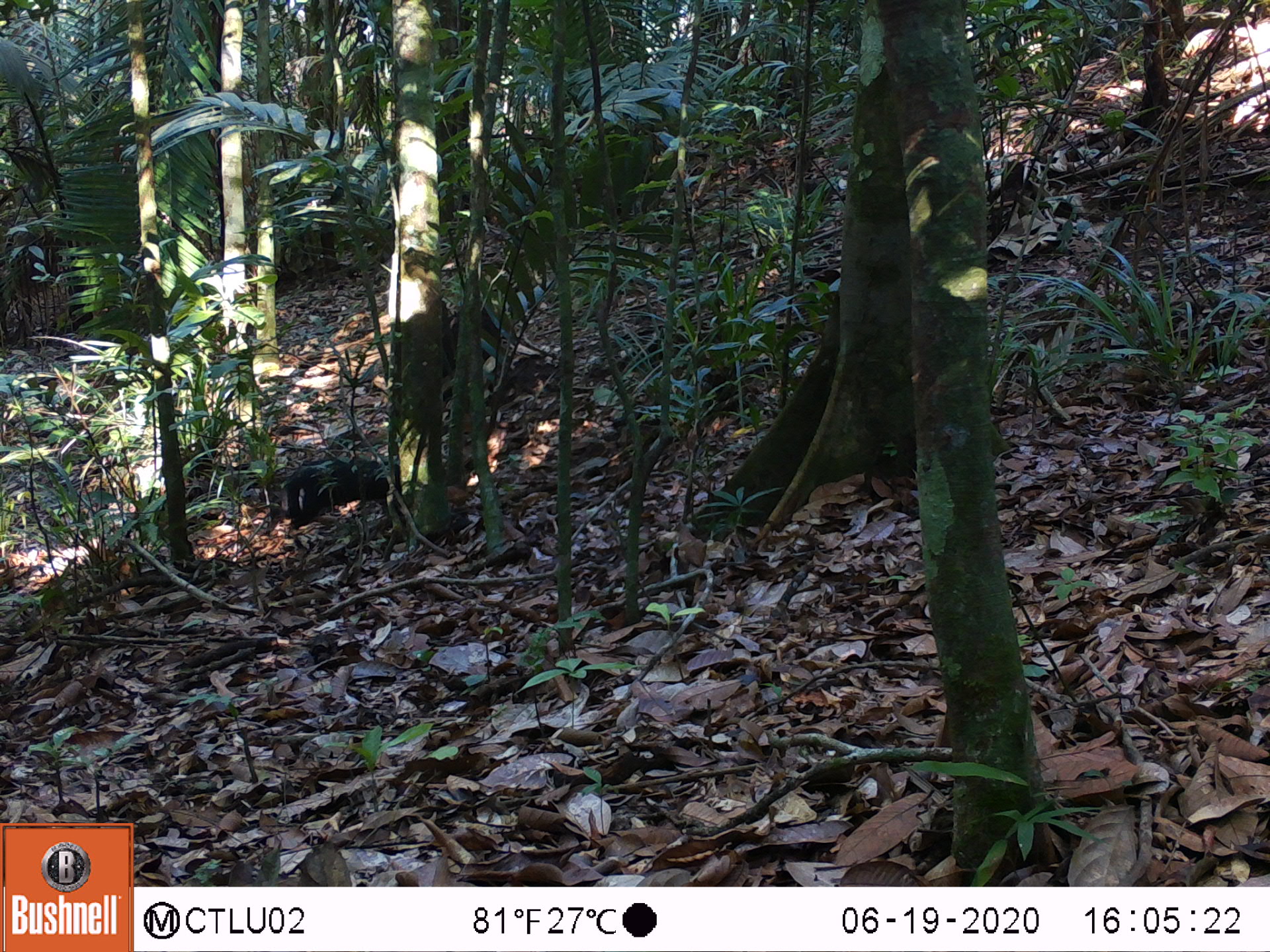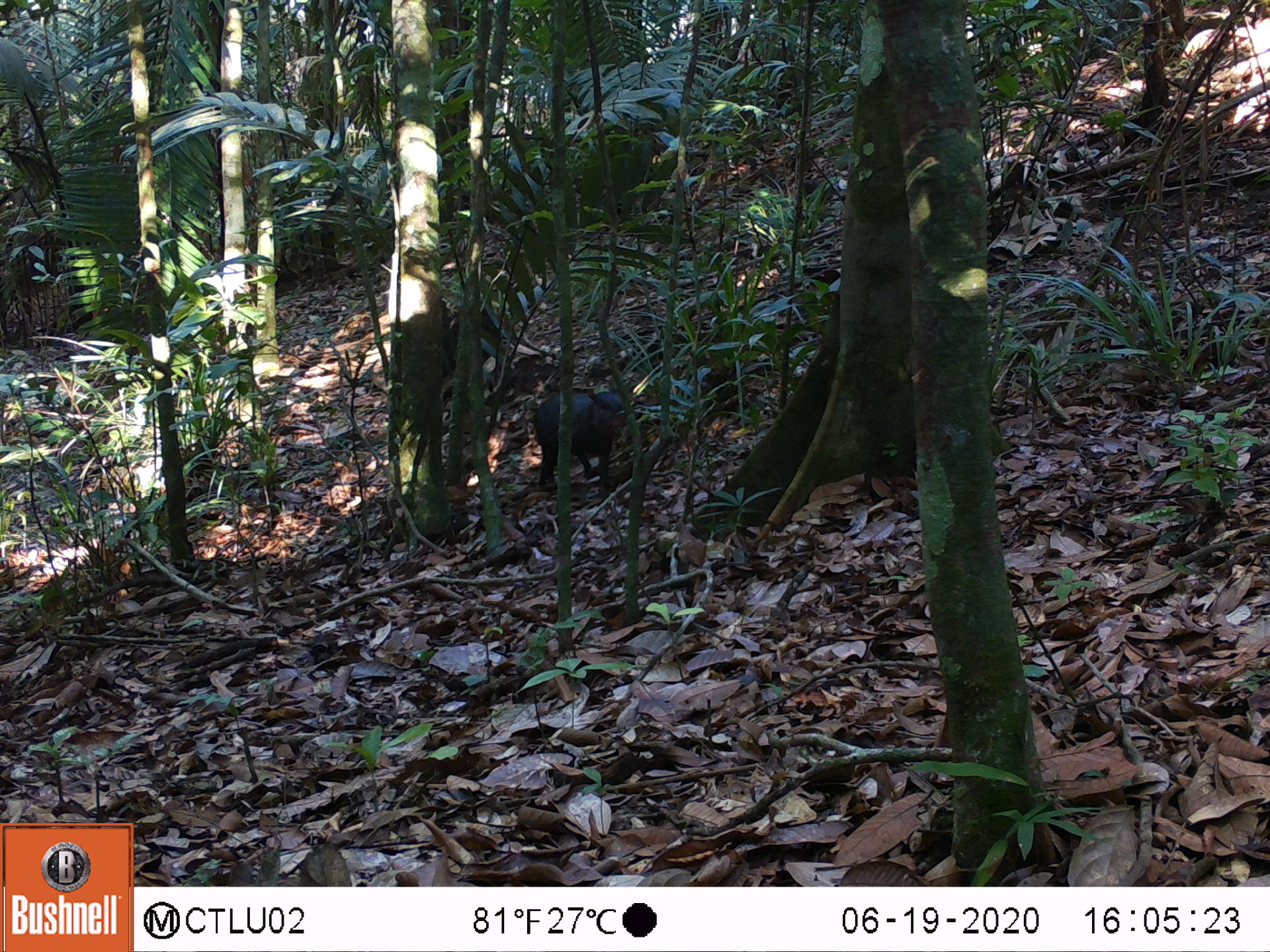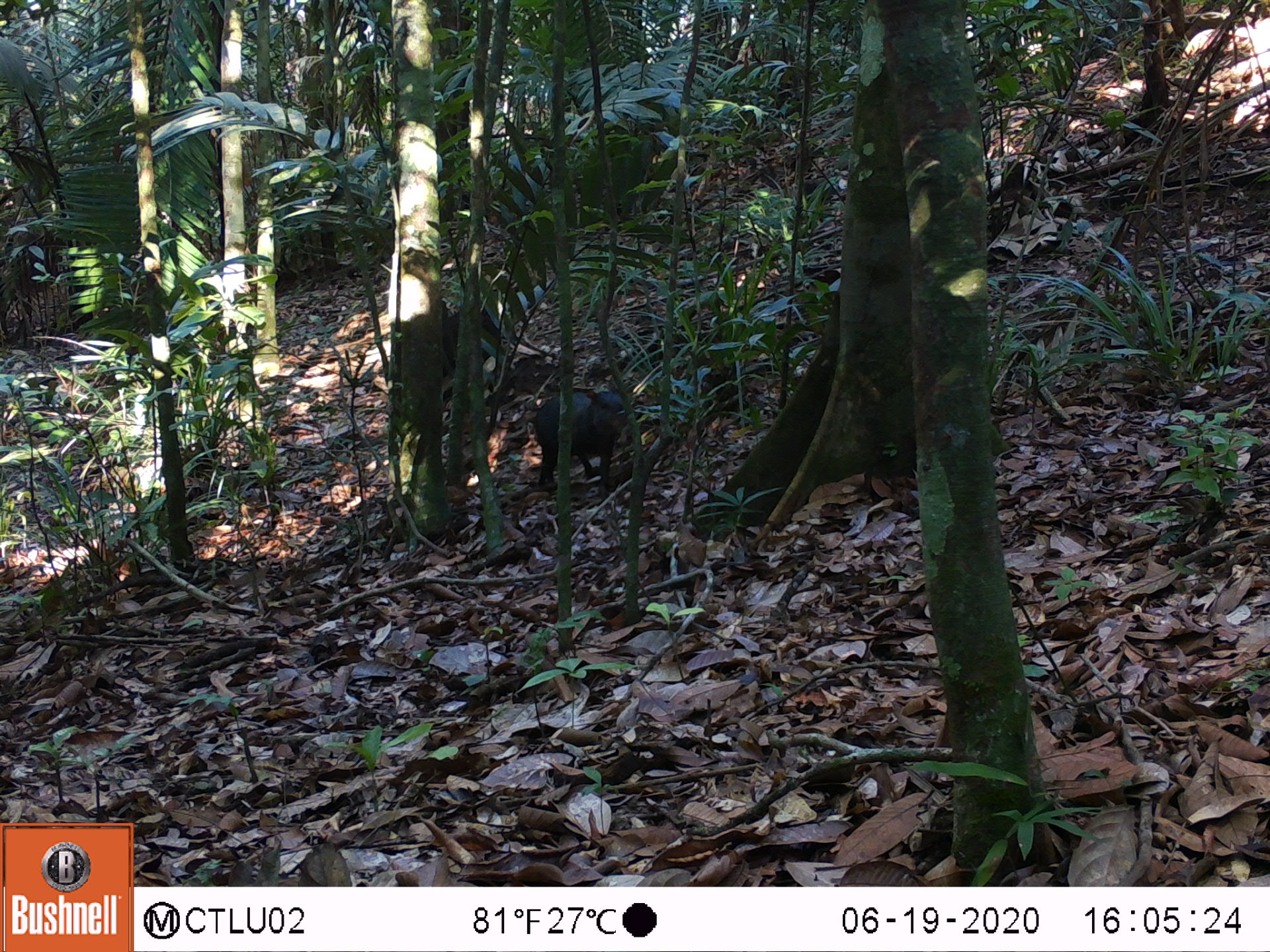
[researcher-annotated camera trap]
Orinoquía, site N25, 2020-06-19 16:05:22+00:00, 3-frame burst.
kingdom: Animalia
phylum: Chordata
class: Mammalia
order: Rodentia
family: Dasyproctidae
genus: Dasyprocta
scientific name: Dasyprocta fuliginosa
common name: black agouti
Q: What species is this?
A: Black agouti (Dasyprocta fuliginosa).